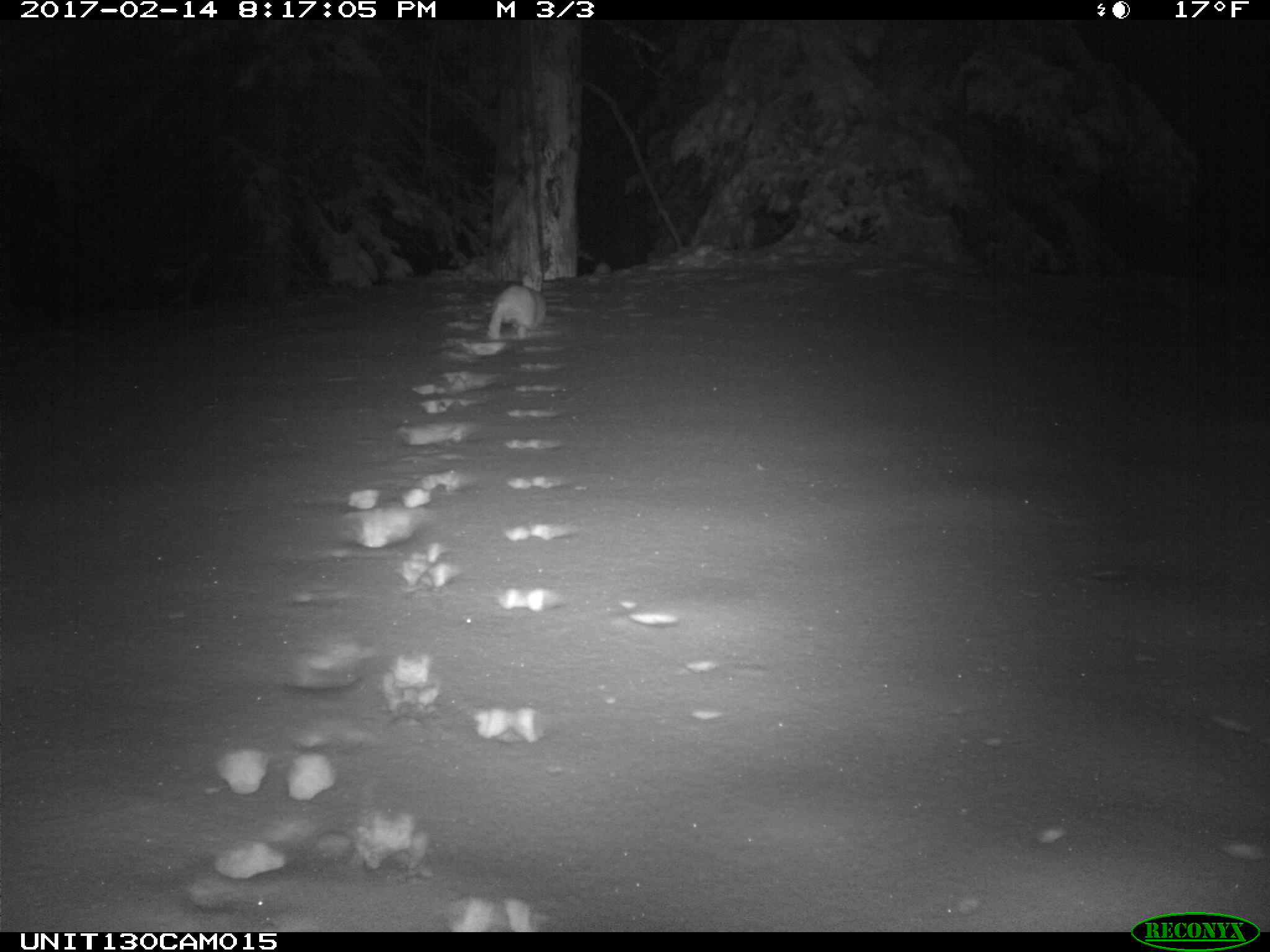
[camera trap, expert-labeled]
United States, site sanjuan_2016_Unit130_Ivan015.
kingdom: Animalia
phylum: Chordata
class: Mammalia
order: Lagomorpha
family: Leporidae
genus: Lepus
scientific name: Lepus americanus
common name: snowshoe hare